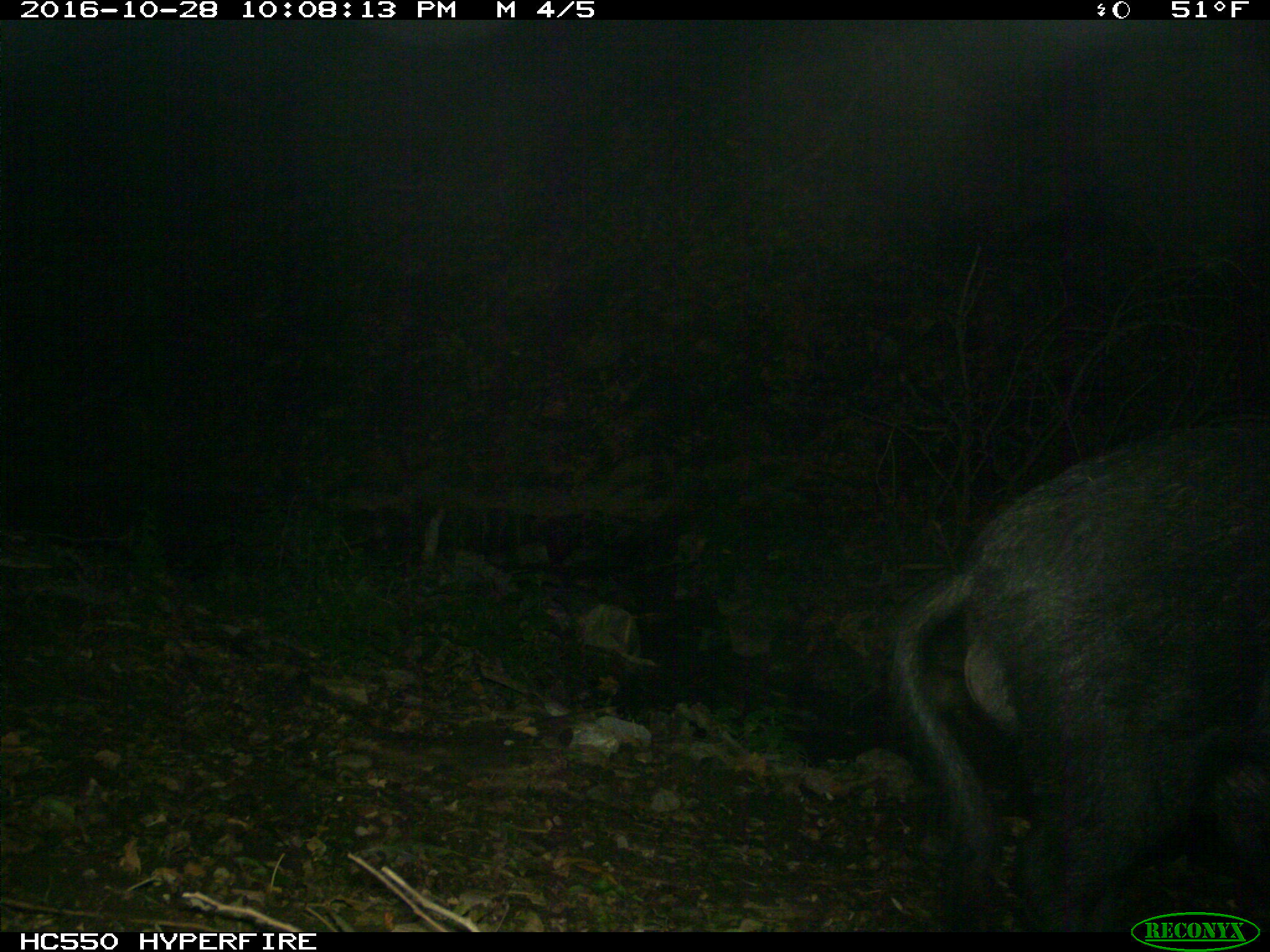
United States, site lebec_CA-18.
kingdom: Animalia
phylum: Chordata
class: Mammalia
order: Artiodactyla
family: Suidae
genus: Sus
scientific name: Sus scrofa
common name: wild boar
Sus scrofa (wild boar).